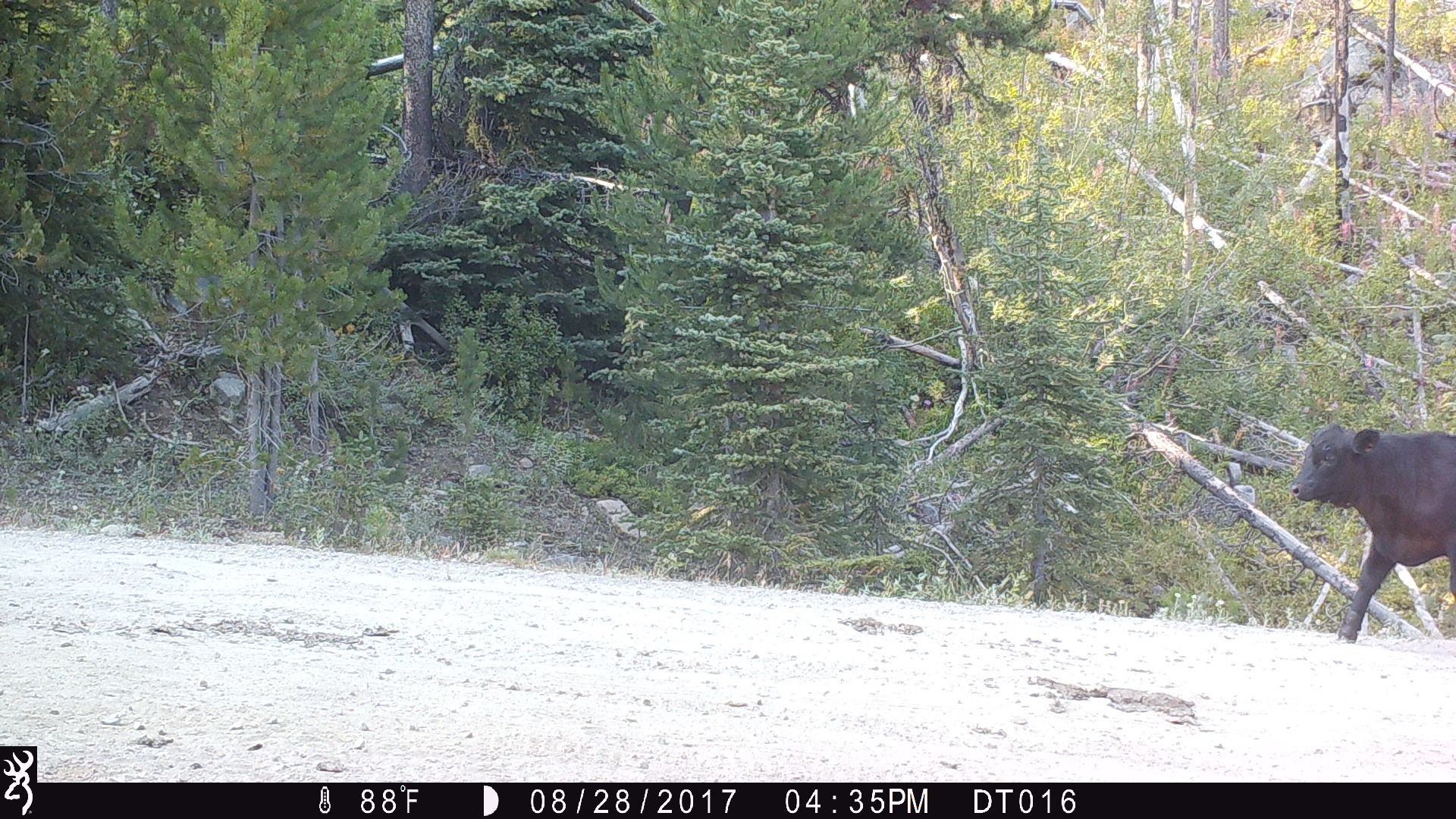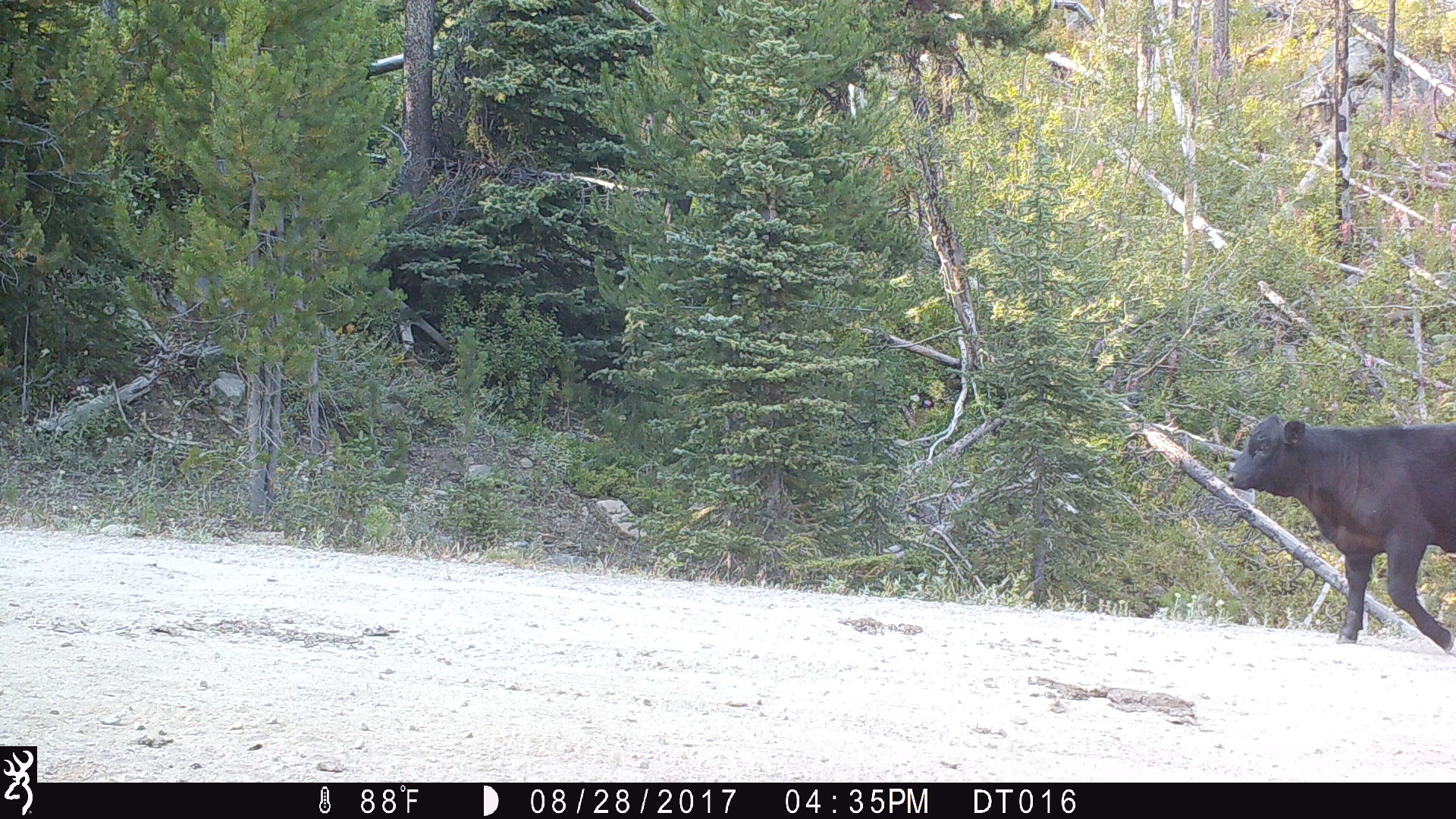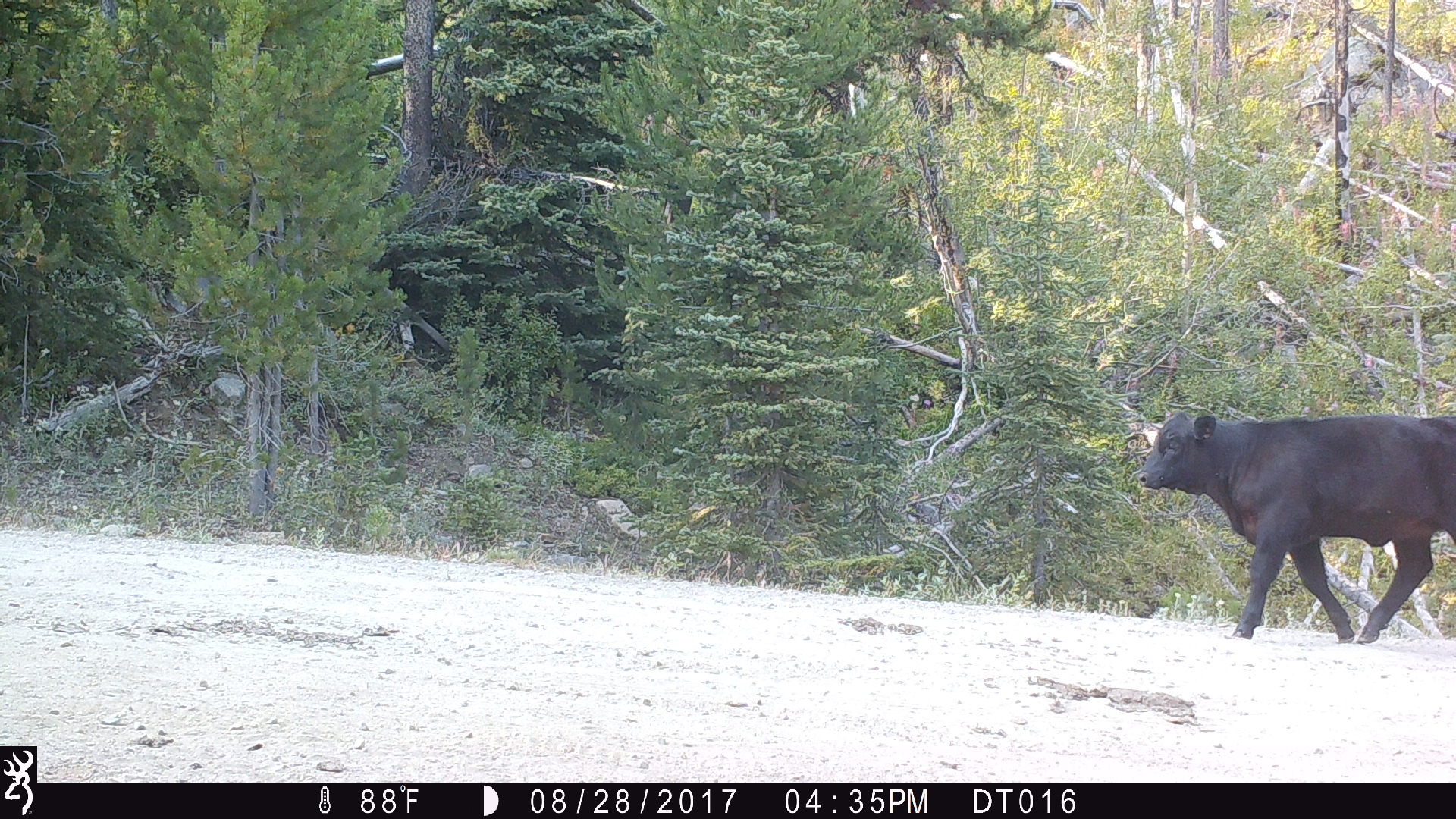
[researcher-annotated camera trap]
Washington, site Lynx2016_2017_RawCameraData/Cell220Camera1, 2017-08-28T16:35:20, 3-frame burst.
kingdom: Animalia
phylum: Chordata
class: Mammalia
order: Artiodactyla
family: Bovidae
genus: Bos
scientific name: Bos taurus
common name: domestic cattle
Domestic cattle (Bos taurus). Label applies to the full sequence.